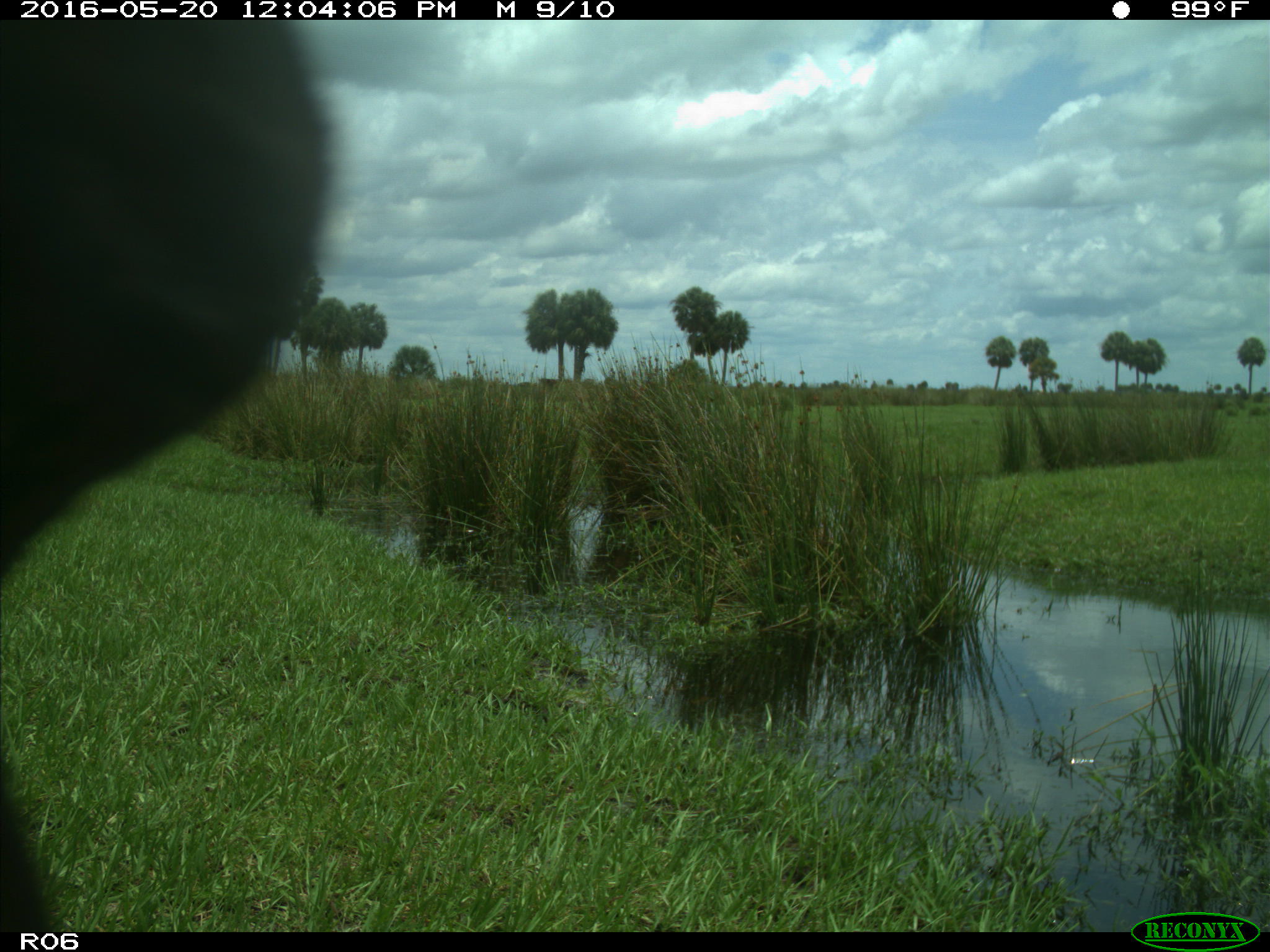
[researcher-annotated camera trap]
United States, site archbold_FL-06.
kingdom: Animalia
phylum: Chordata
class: Mammalia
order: Artiodactyla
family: Bovidae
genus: Bos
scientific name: Bos taurus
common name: domestic cow